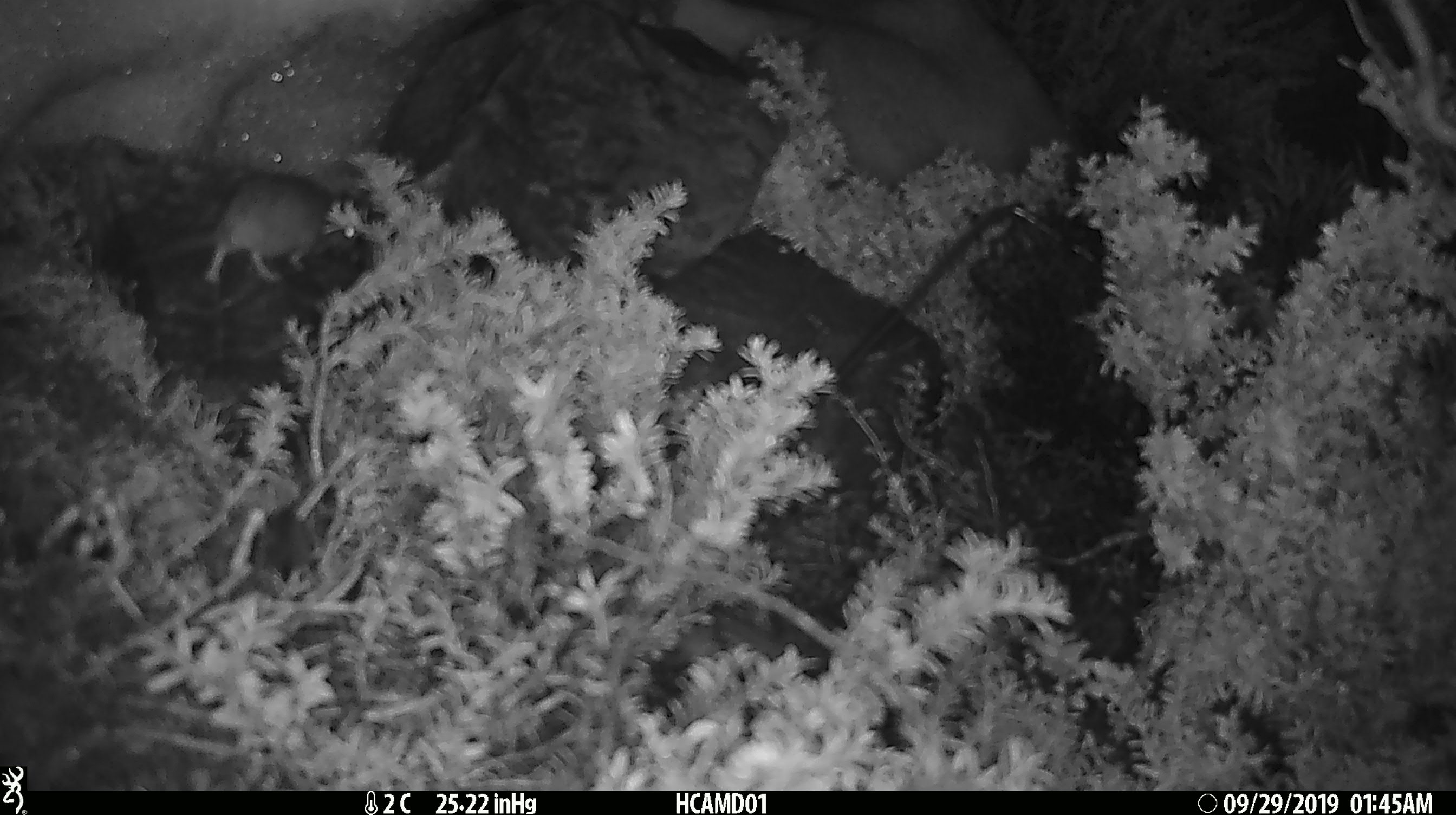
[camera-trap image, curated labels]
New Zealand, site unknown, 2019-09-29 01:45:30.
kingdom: Animalia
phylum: Chordata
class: Mammalia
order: Rodentia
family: Muridae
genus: Mus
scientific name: Mus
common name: mouse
Mouse (Mus).